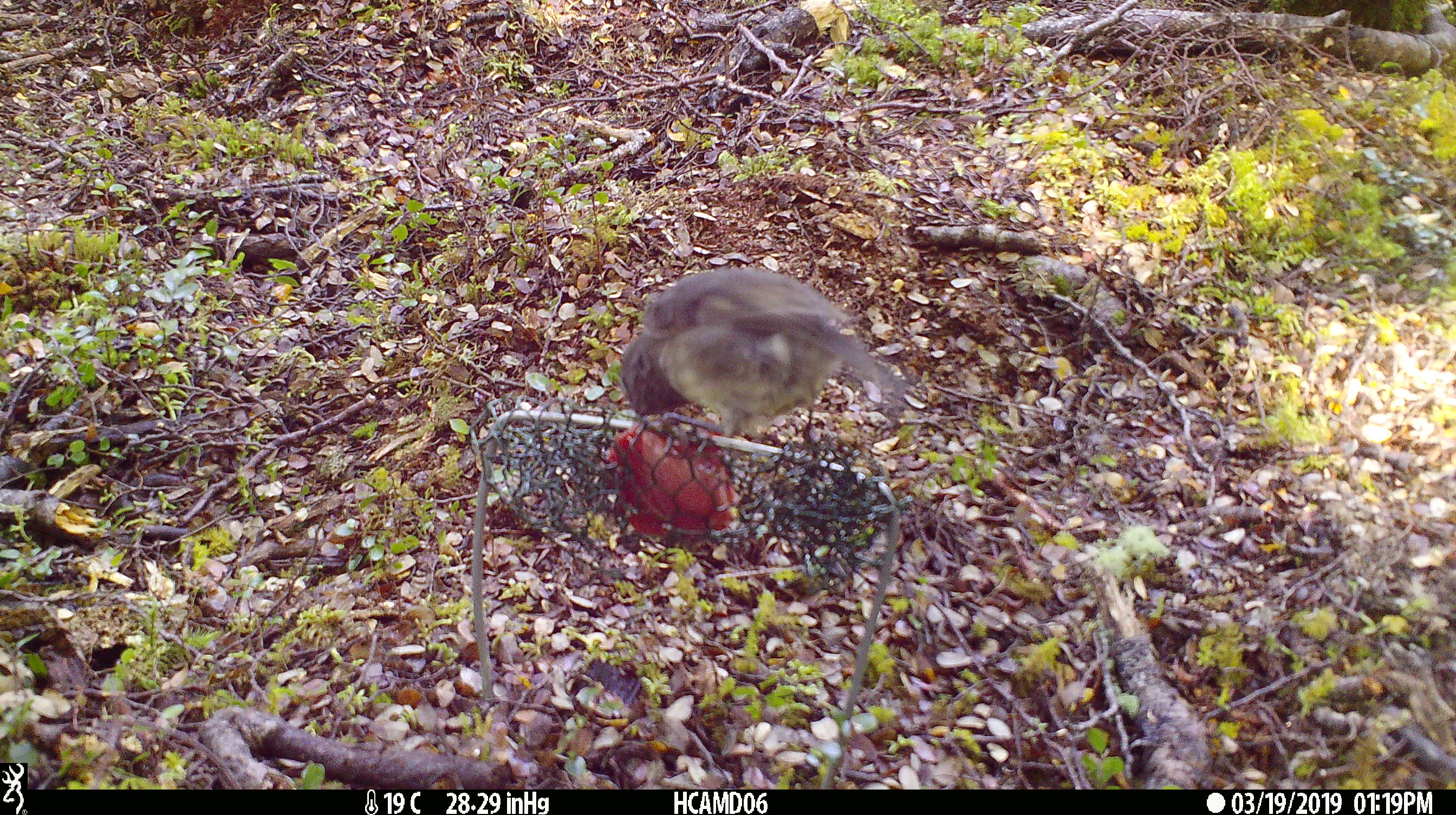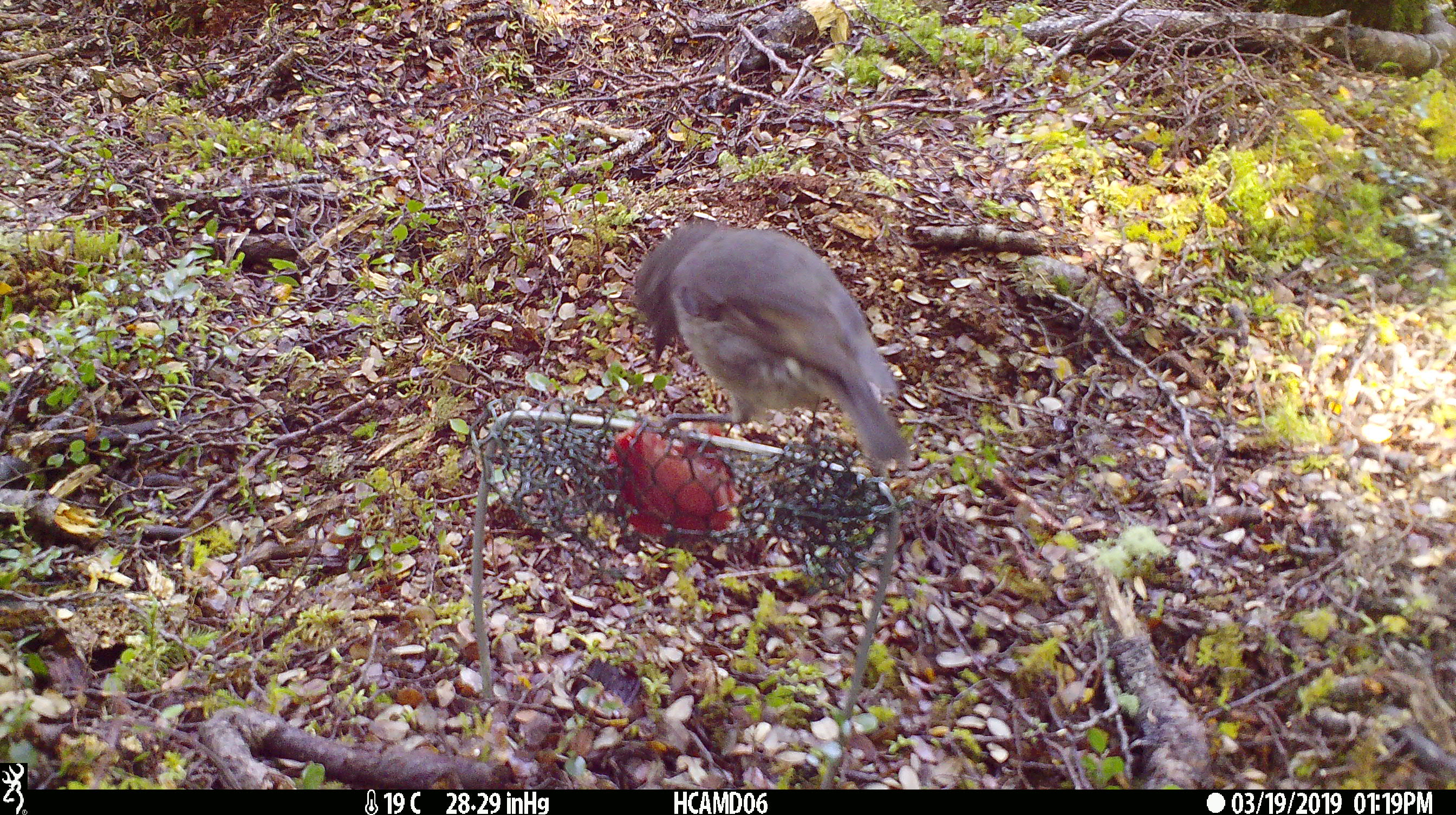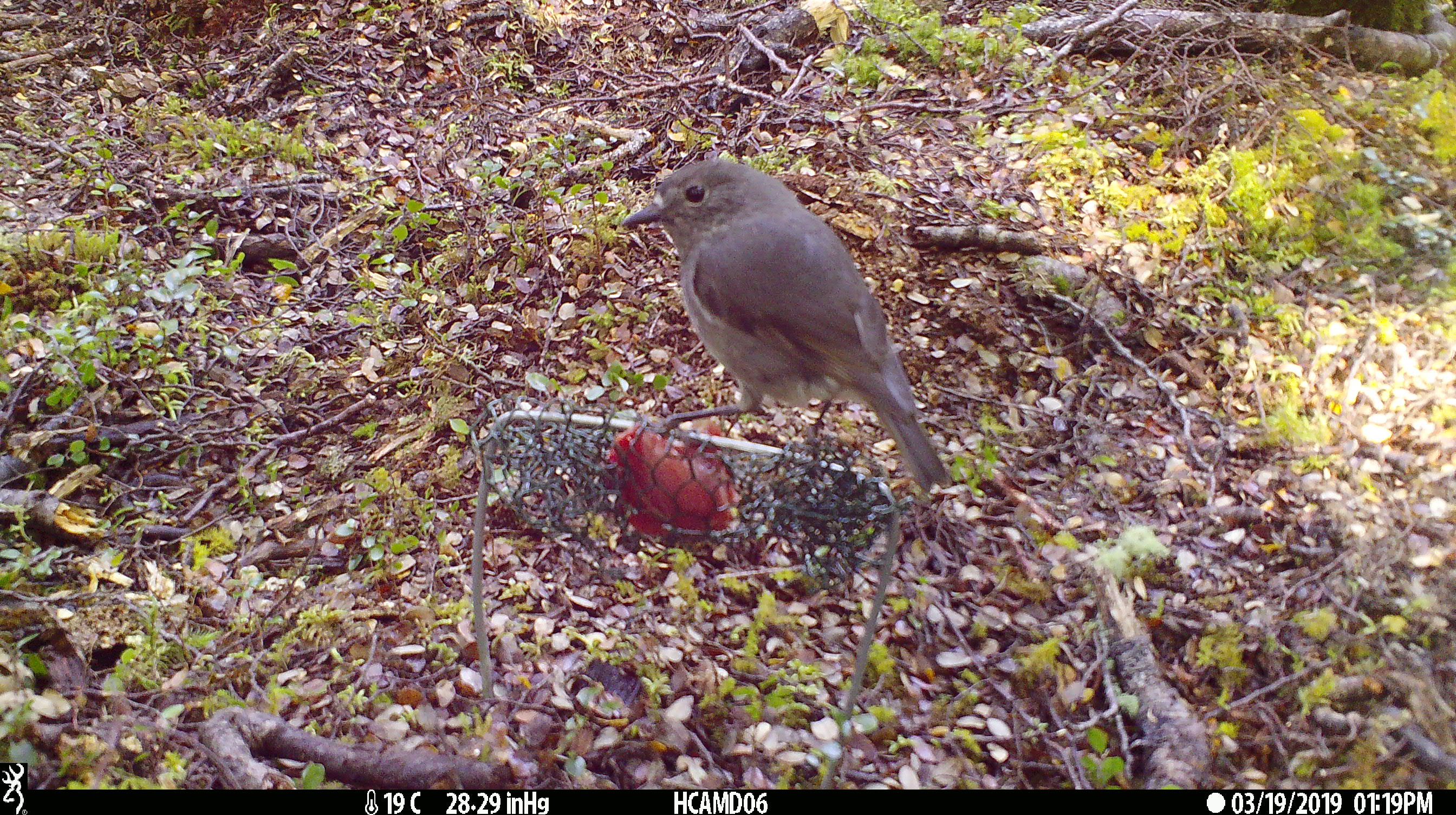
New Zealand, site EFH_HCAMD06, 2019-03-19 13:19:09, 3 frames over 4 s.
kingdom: Animalia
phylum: Chordata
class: Aves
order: Passeriformes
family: Petroicidae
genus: Petroica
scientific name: Petroica australis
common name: new zealand robin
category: robin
Robin (new zealand robin) (Petroica australis).